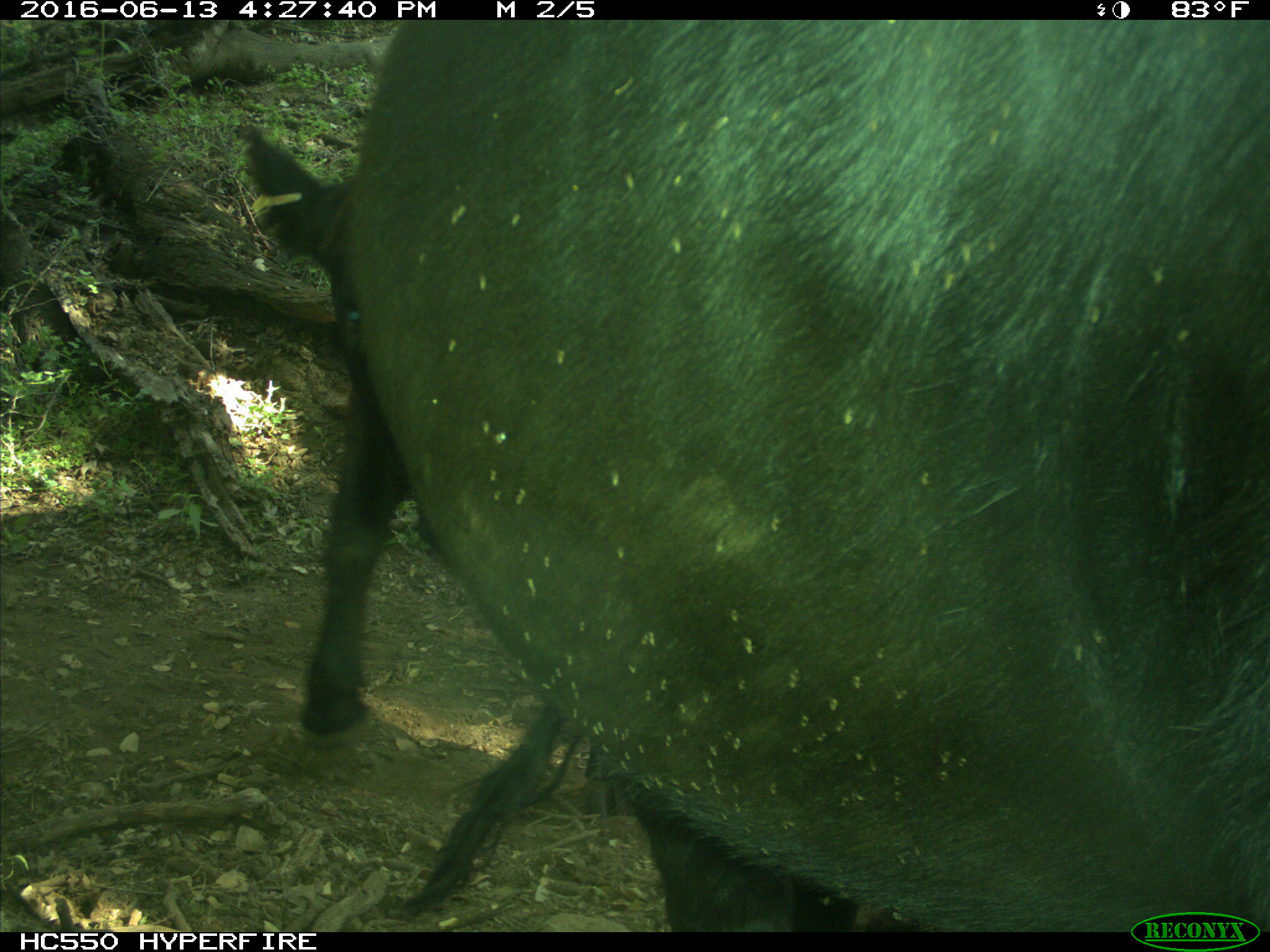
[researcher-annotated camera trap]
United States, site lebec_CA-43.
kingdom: Animalia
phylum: Chordata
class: Mammalia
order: Artiodactyla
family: Bovidae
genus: Bos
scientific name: Bos taurus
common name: domestic cow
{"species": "Bos taurus (domestic cow)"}